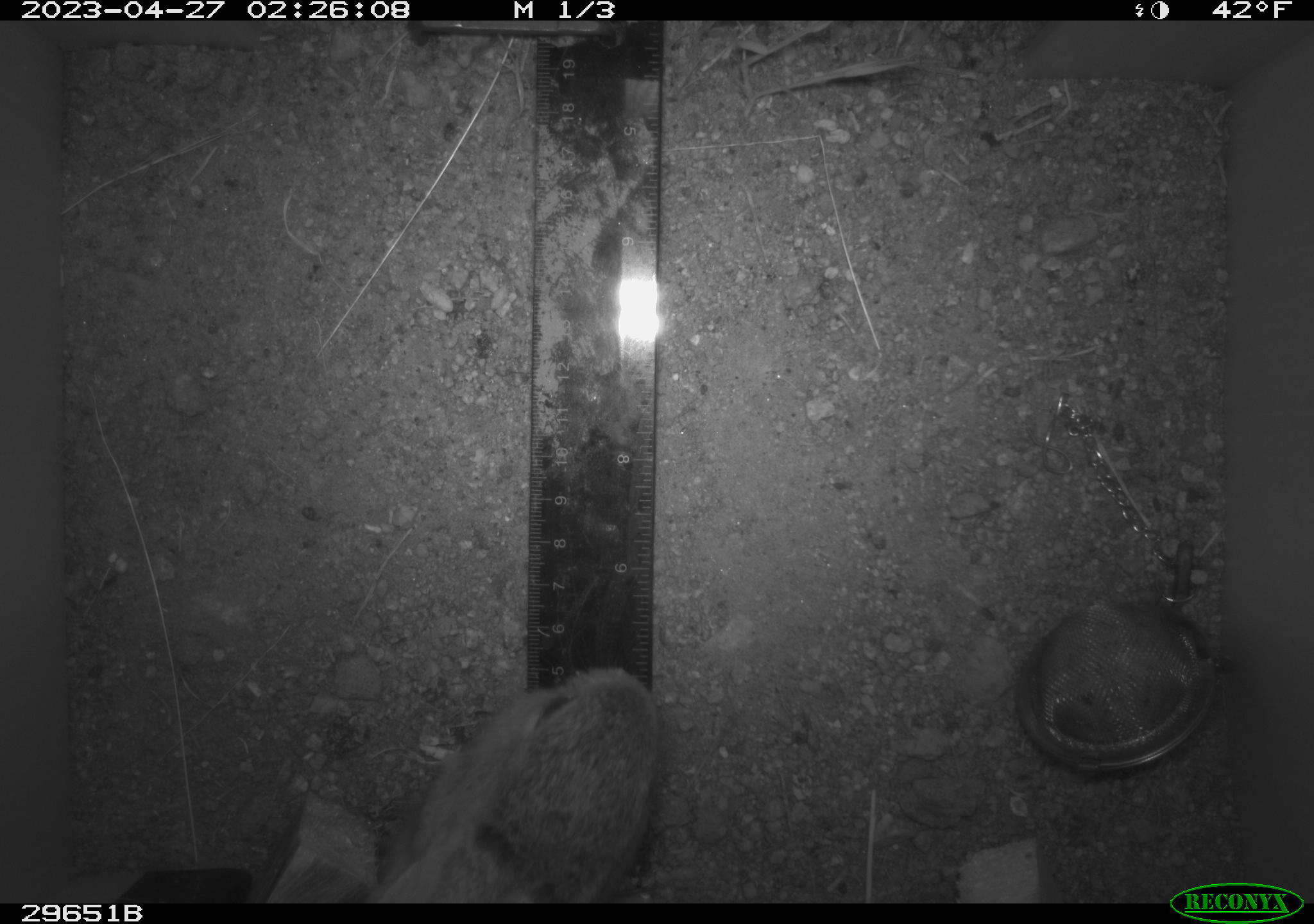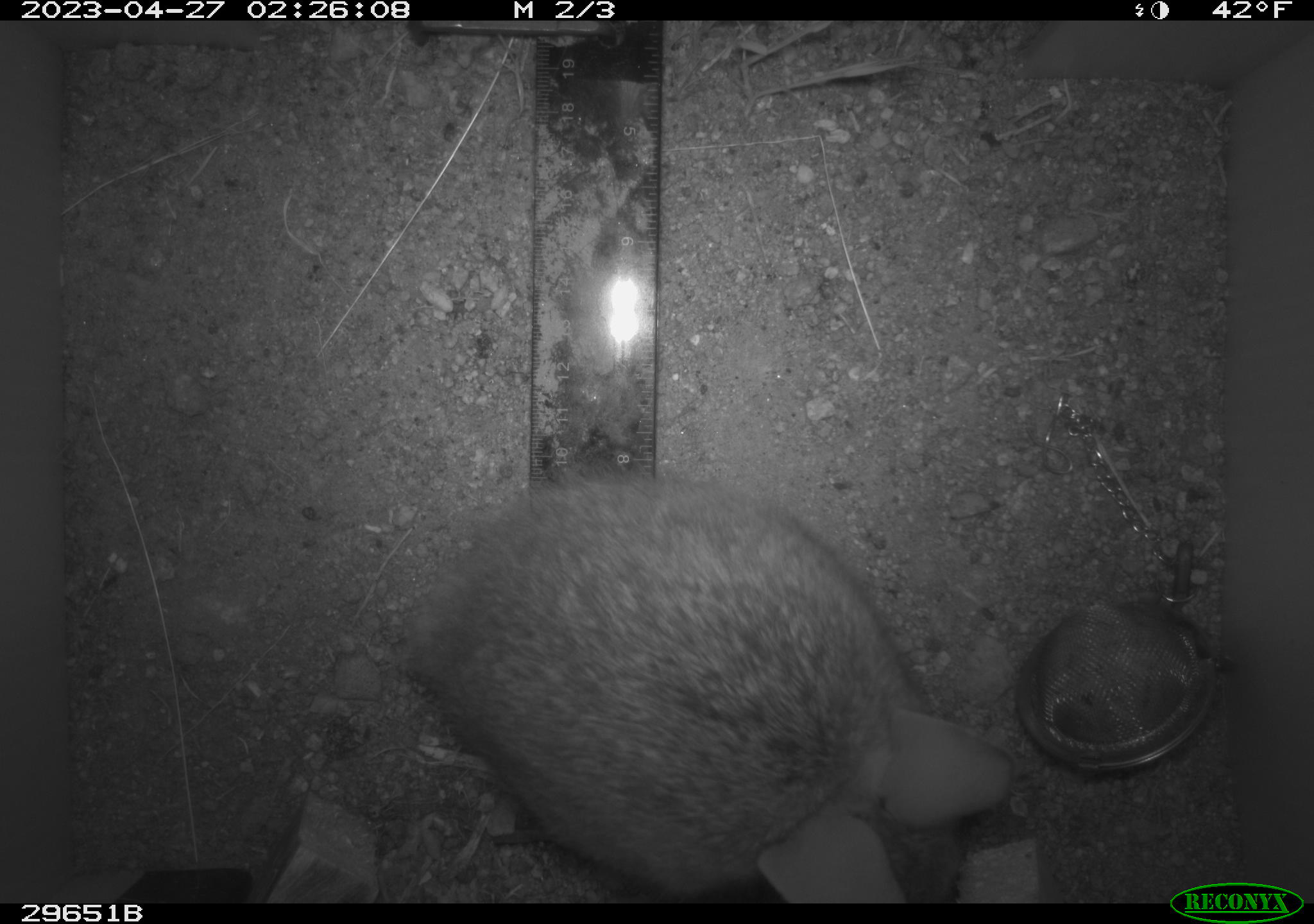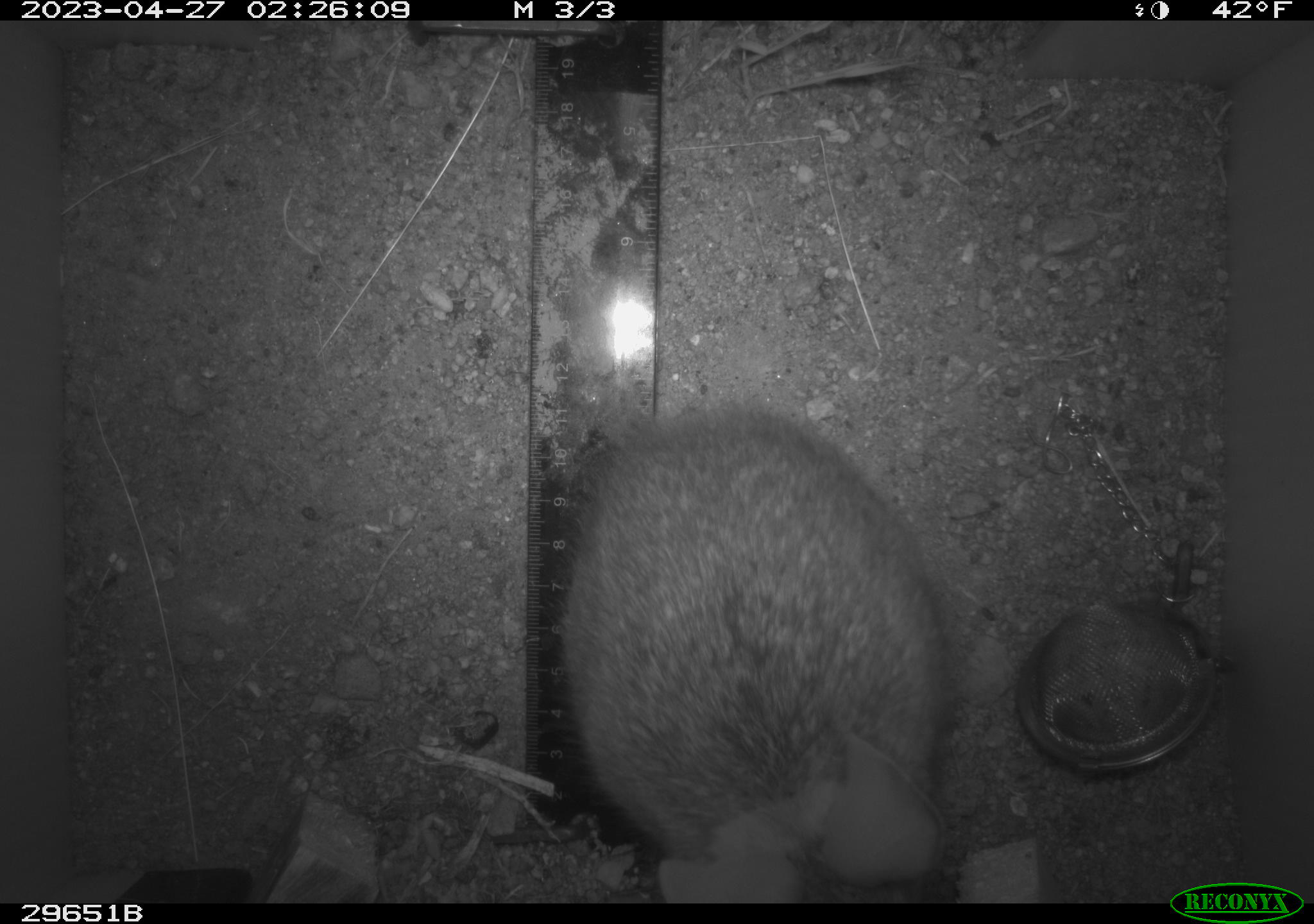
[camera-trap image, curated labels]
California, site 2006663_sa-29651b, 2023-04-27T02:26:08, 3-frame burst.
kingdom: Animalia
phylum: Chordata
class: Mammalia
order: Lagomorpha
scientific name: Lagomorpha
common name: hares, rabbits, and pikas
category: lagomorpha order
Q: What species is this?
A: Lagomorpha order (hares, rabbits, and pikas) (Lagomorpha).